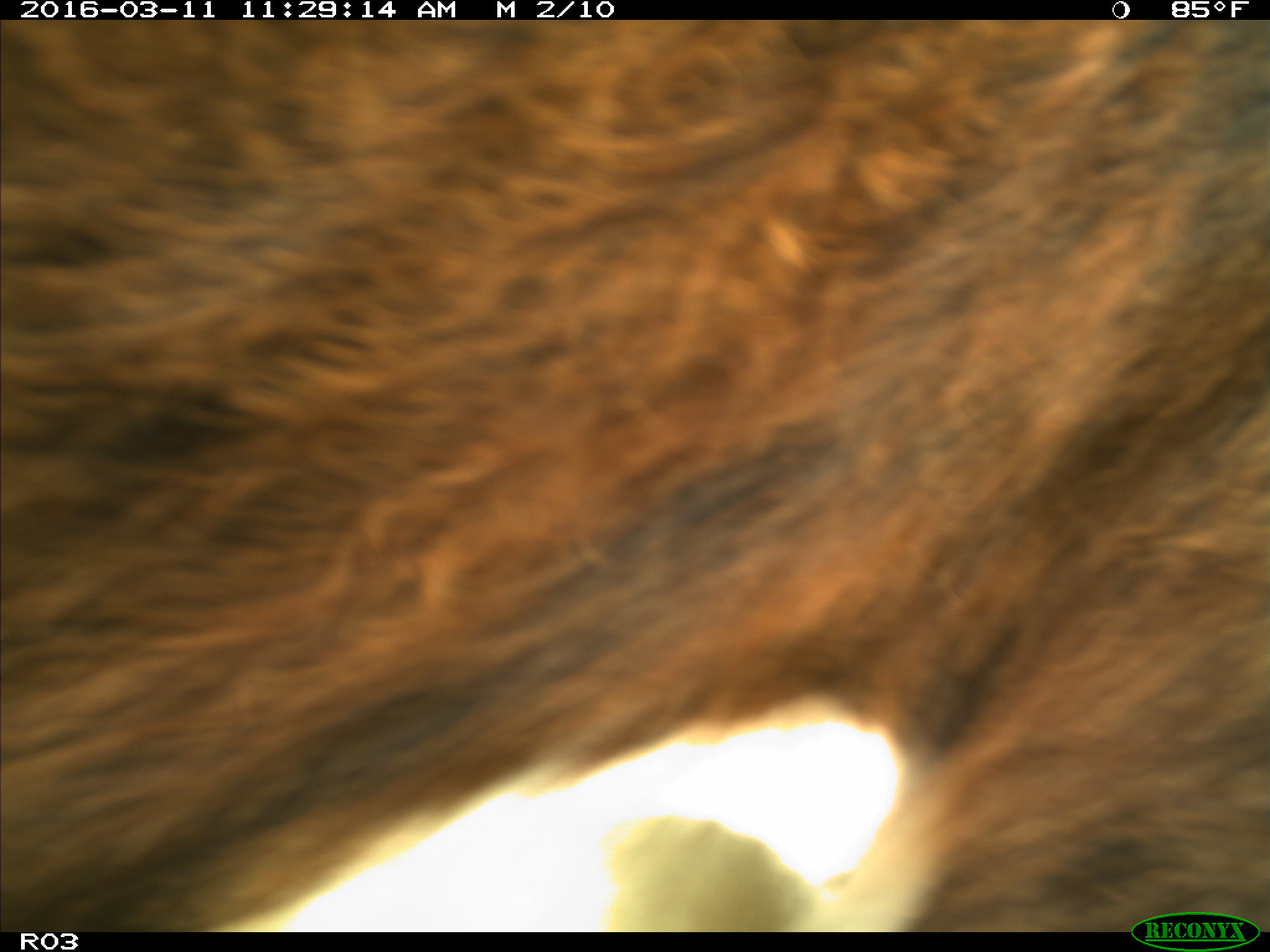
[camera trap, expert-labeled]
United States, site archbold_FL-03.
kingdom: Animalia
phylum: Chordata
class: Mammalia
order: Artiodactyla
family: Bovidae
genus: Bos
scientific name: Bos taurus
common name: domestic cow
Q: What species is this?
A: Bos taurus (domestic cow).